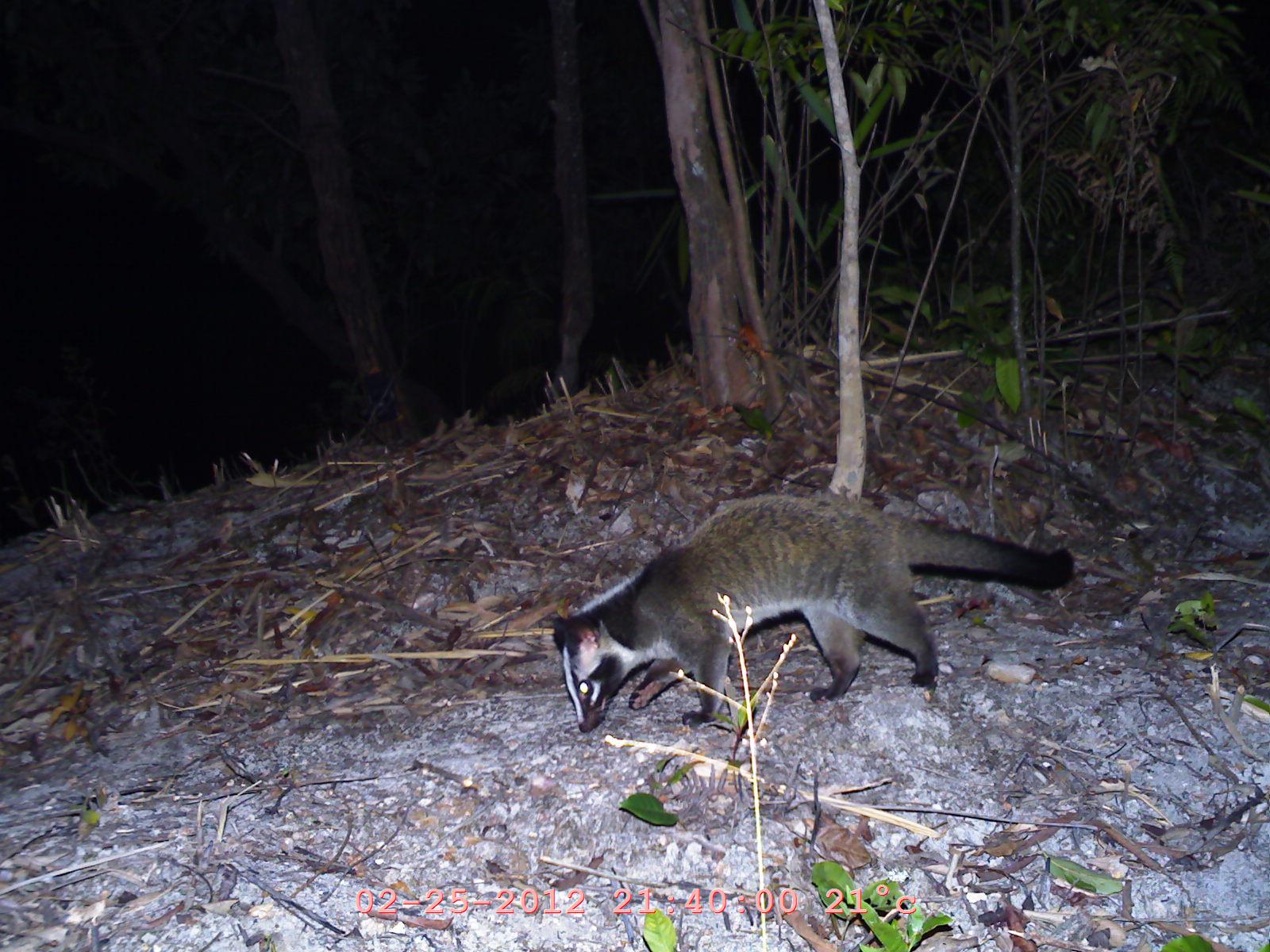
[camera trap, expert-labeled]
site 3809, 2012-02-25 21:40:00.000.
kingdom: Animalia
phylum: Chordata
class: Mammalia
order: Carnivora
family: Viverridae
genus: Paguma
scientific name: Paguma larvata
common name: masked palm civet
Paguma larvata (masked palm civet), count 1.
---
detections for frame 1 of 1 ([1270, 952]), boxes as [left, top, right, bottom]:
paguma larvata: [549, 487, 1073, 735]